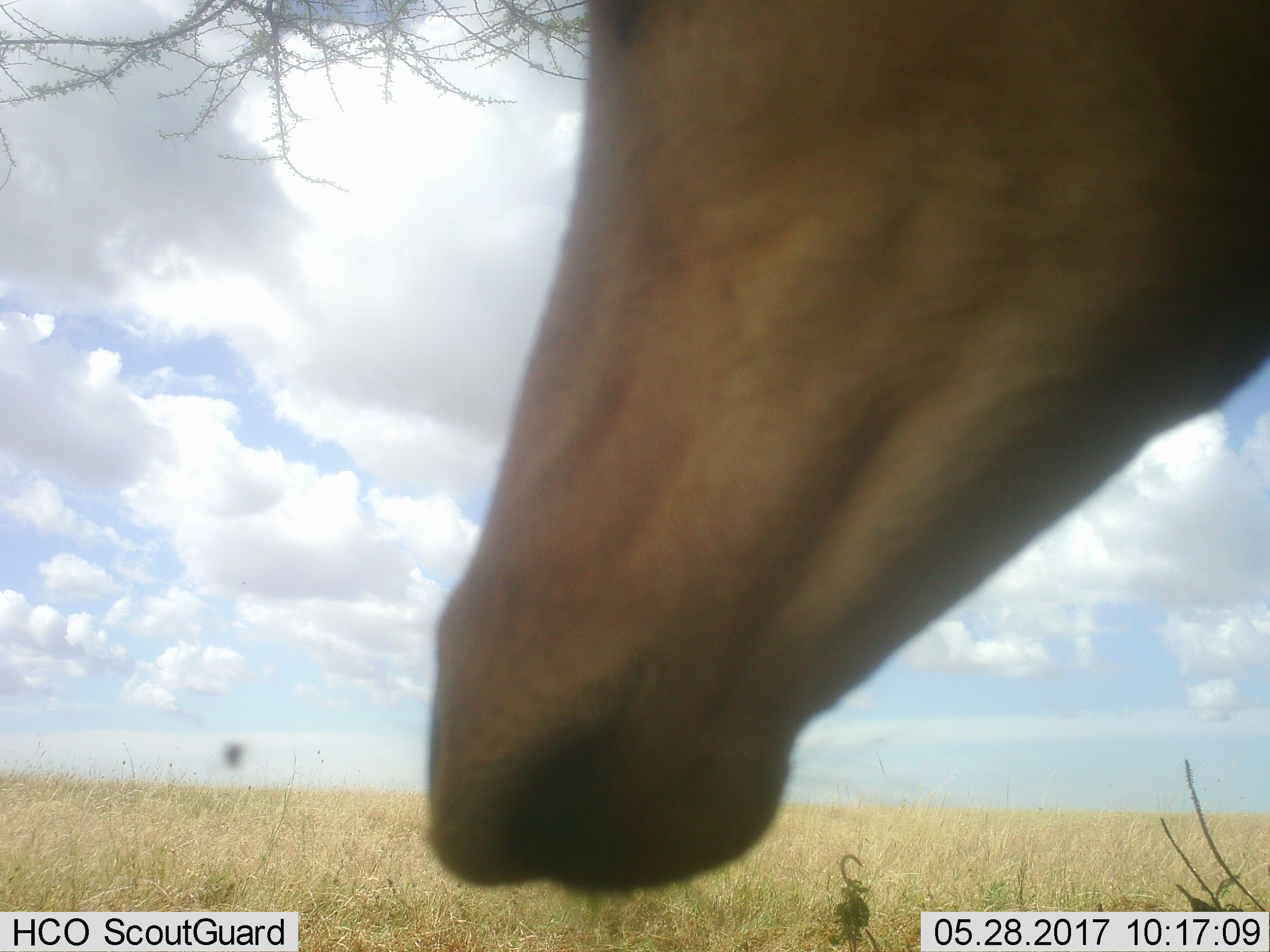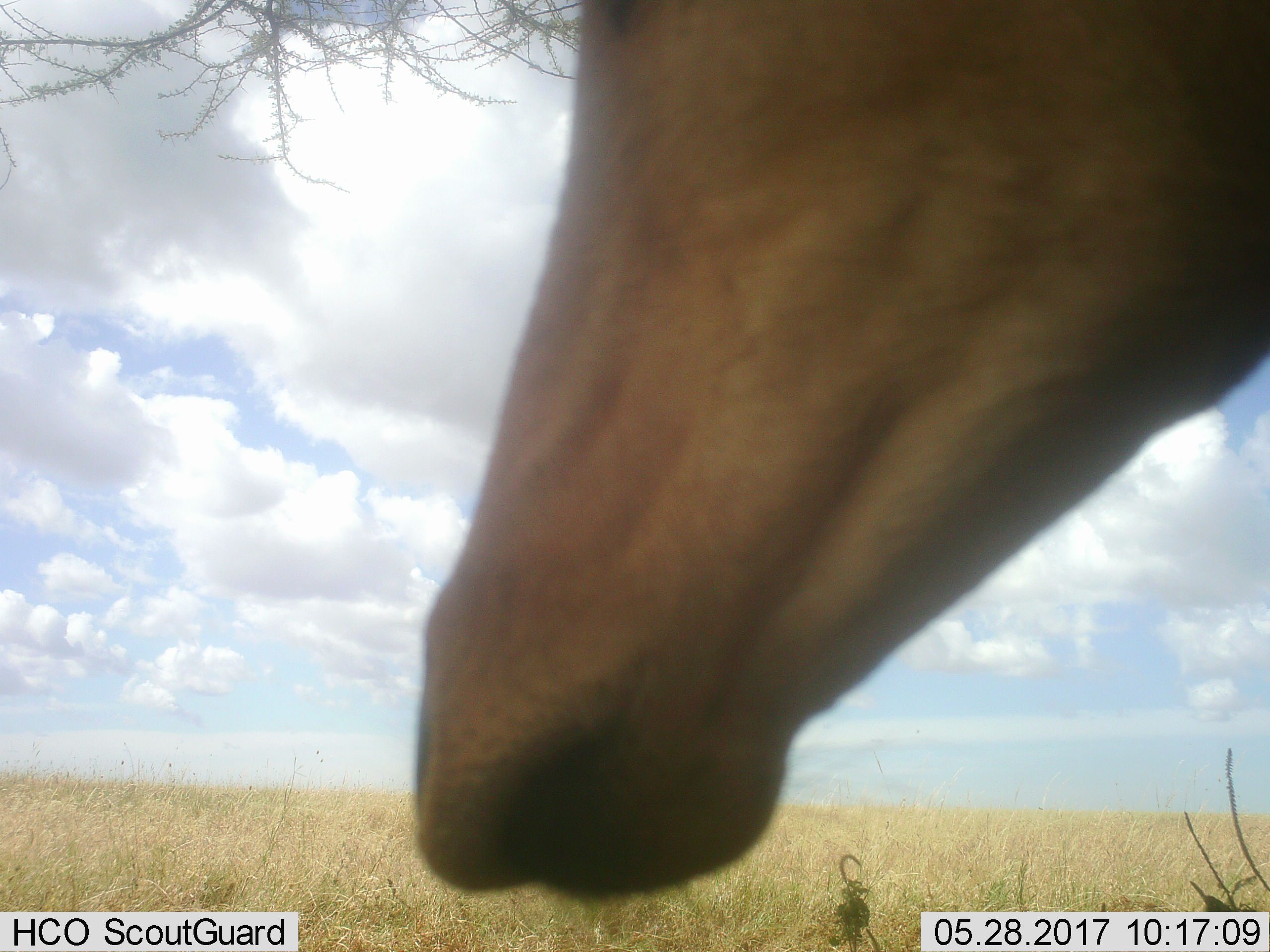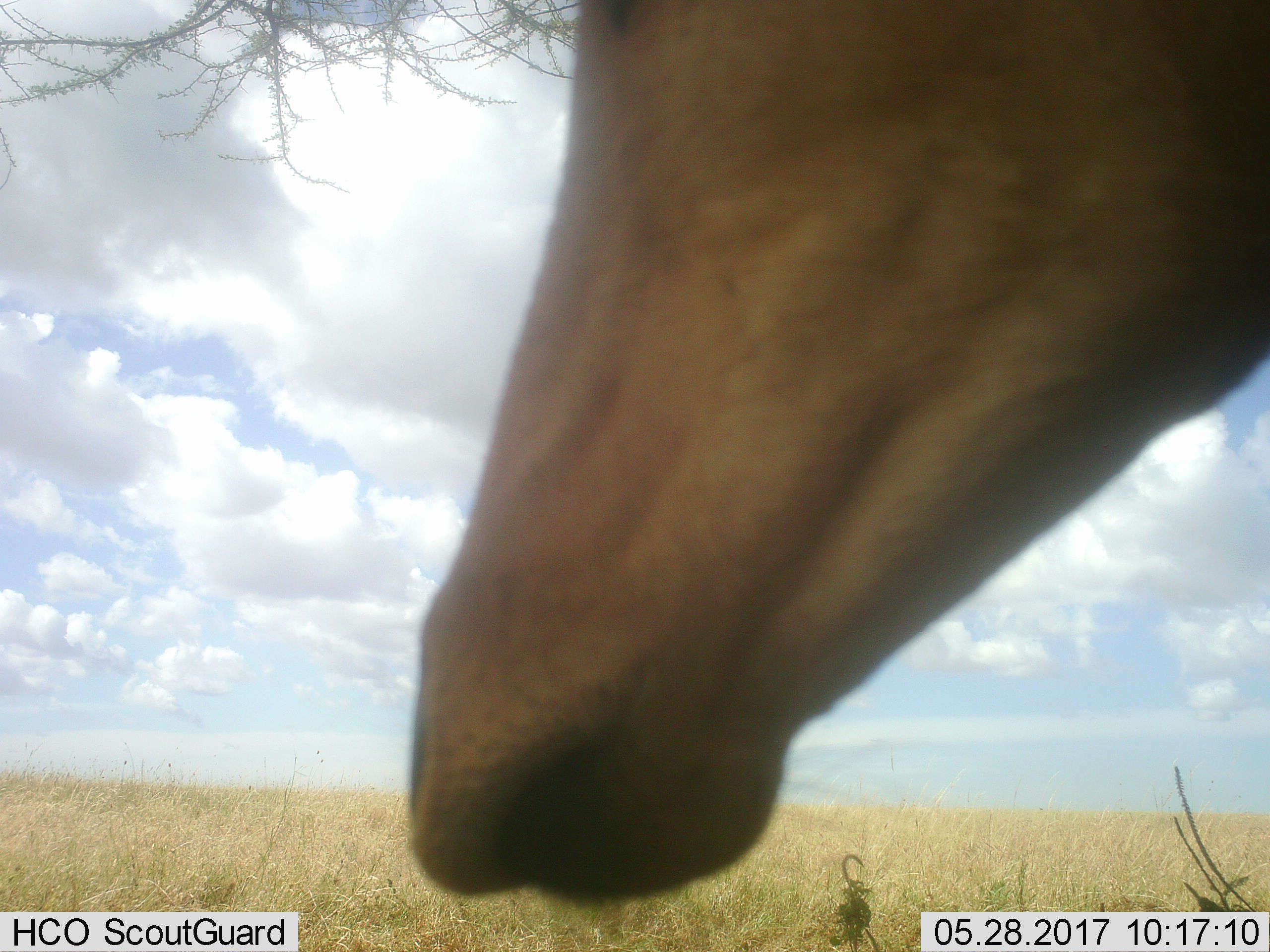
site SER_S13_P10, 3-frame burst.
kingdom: Animalia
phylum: Chordata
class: Mammalia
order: Artiodactyla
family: Bovidae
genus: Alcelaphus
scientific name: Alcelaphus buselaphus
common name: hartebeest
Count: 1.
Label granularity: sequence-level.